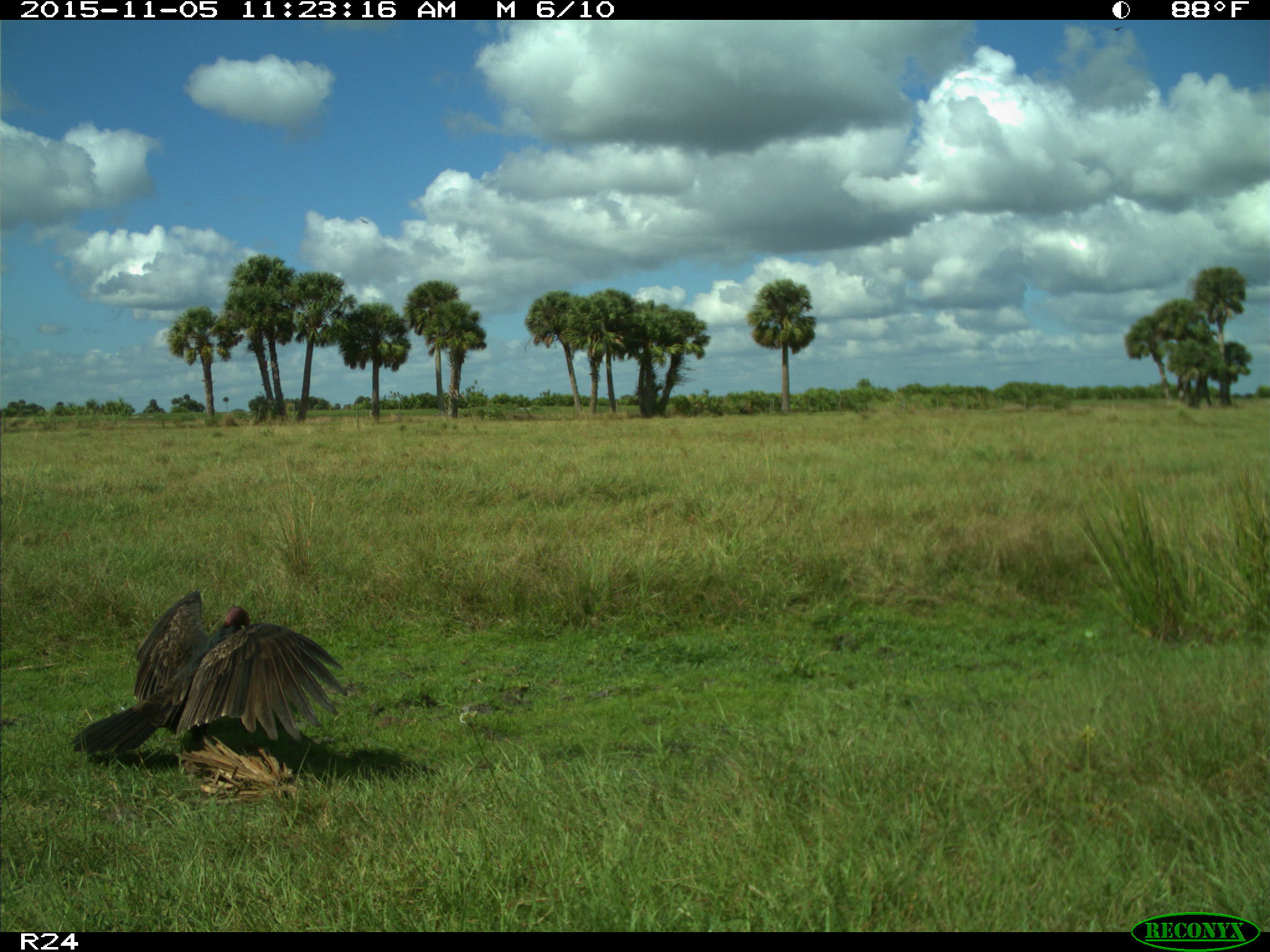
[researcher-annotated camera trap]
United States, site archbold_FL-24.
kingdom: Animalia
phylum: Chordata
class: Aves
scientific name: Aves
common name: birds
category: unidentified bird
Unidentified bird (birds) (Aves).